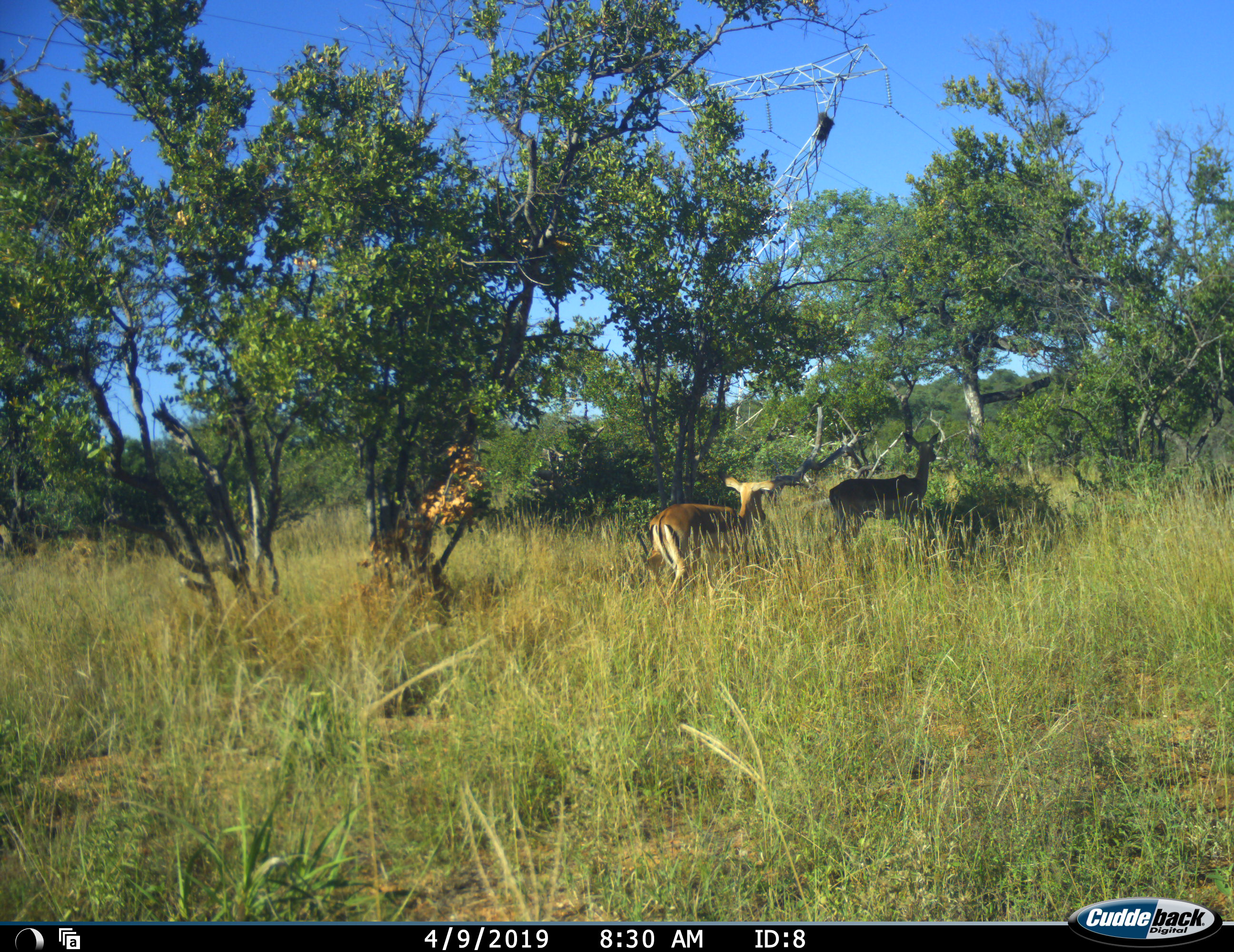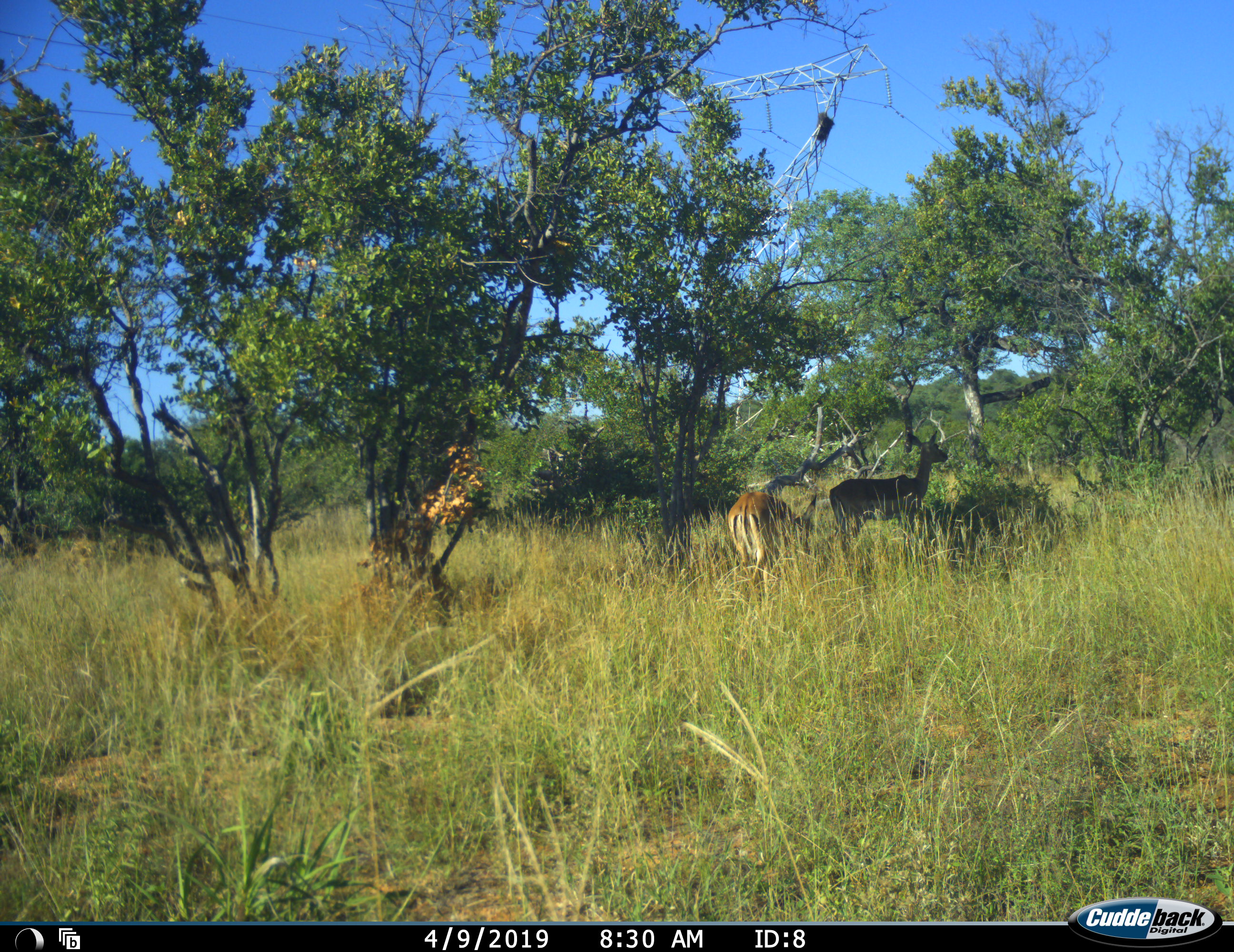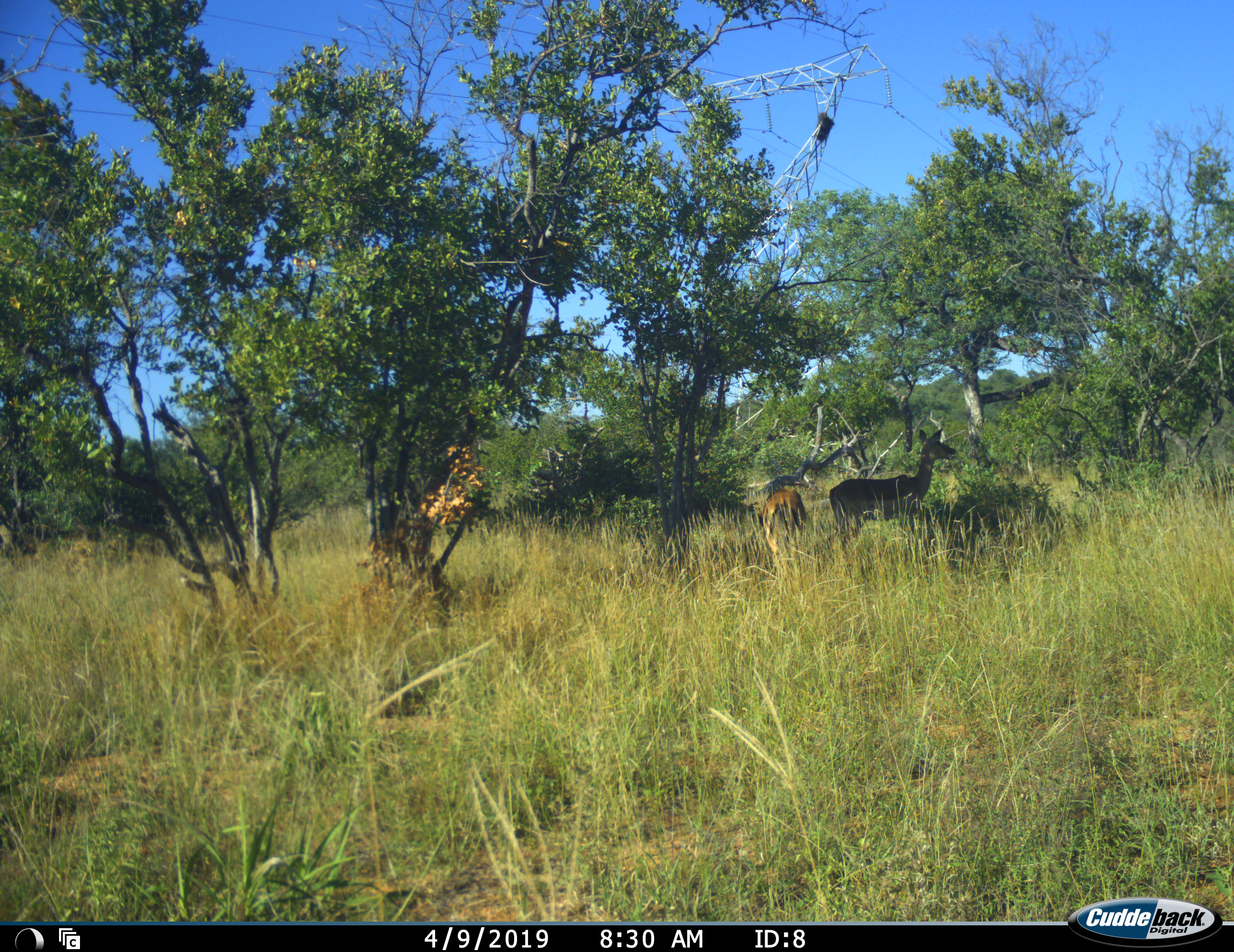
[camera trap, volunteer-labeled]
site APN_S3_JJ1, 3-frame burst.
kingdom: Animalia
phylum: Chordata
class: Mammalia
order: Artiodactyla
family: Bovidae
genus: Aepyceros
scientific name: Aepyceros melampus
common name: impala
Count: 2.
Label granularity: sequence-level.